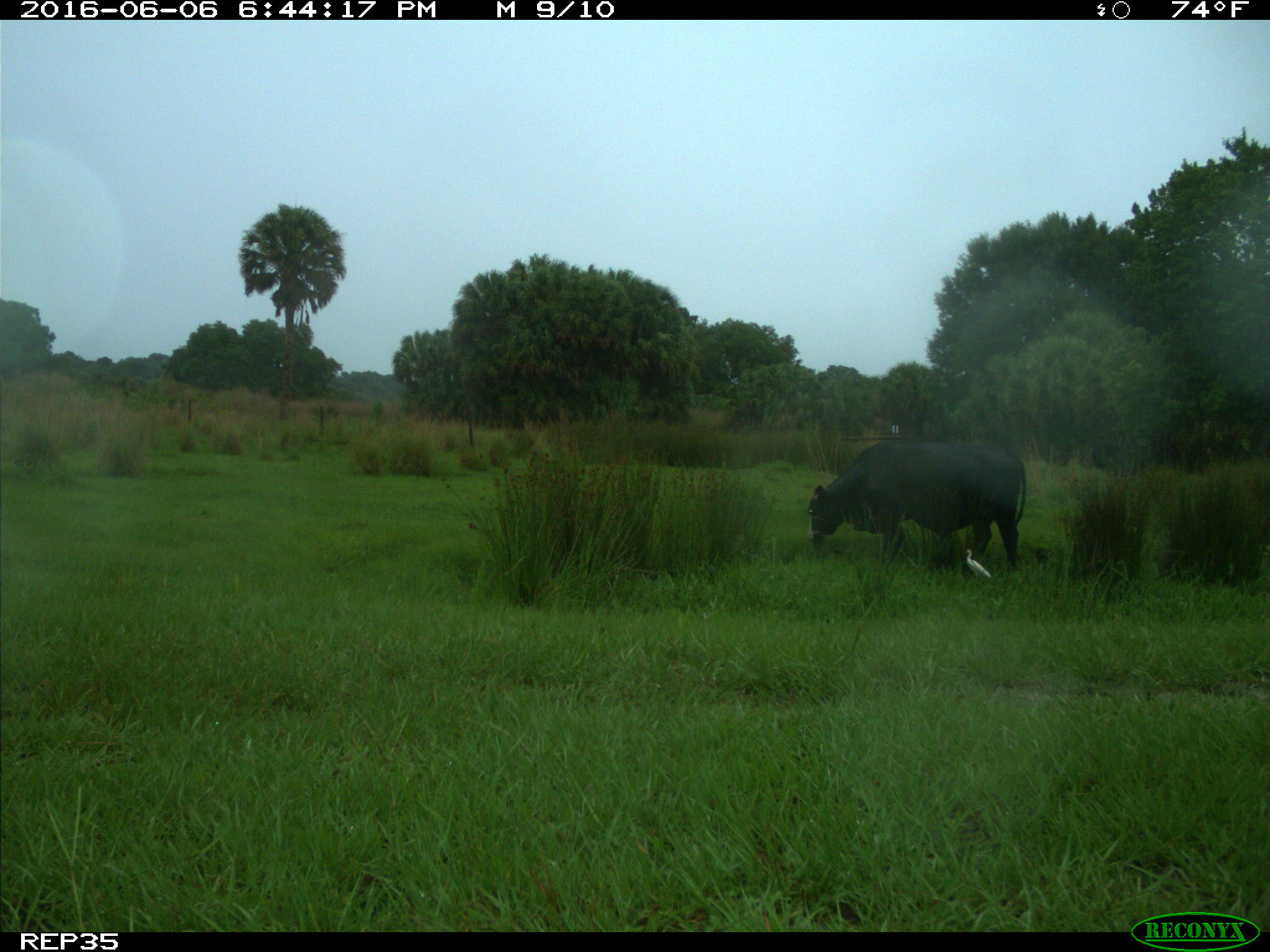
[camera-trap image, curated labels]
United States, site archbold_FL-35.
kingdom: Animalia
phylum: Chordata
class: Mammalia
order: Artiodactyla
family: Bovidae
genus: Bos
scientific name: Bos taurus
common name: domestic cow